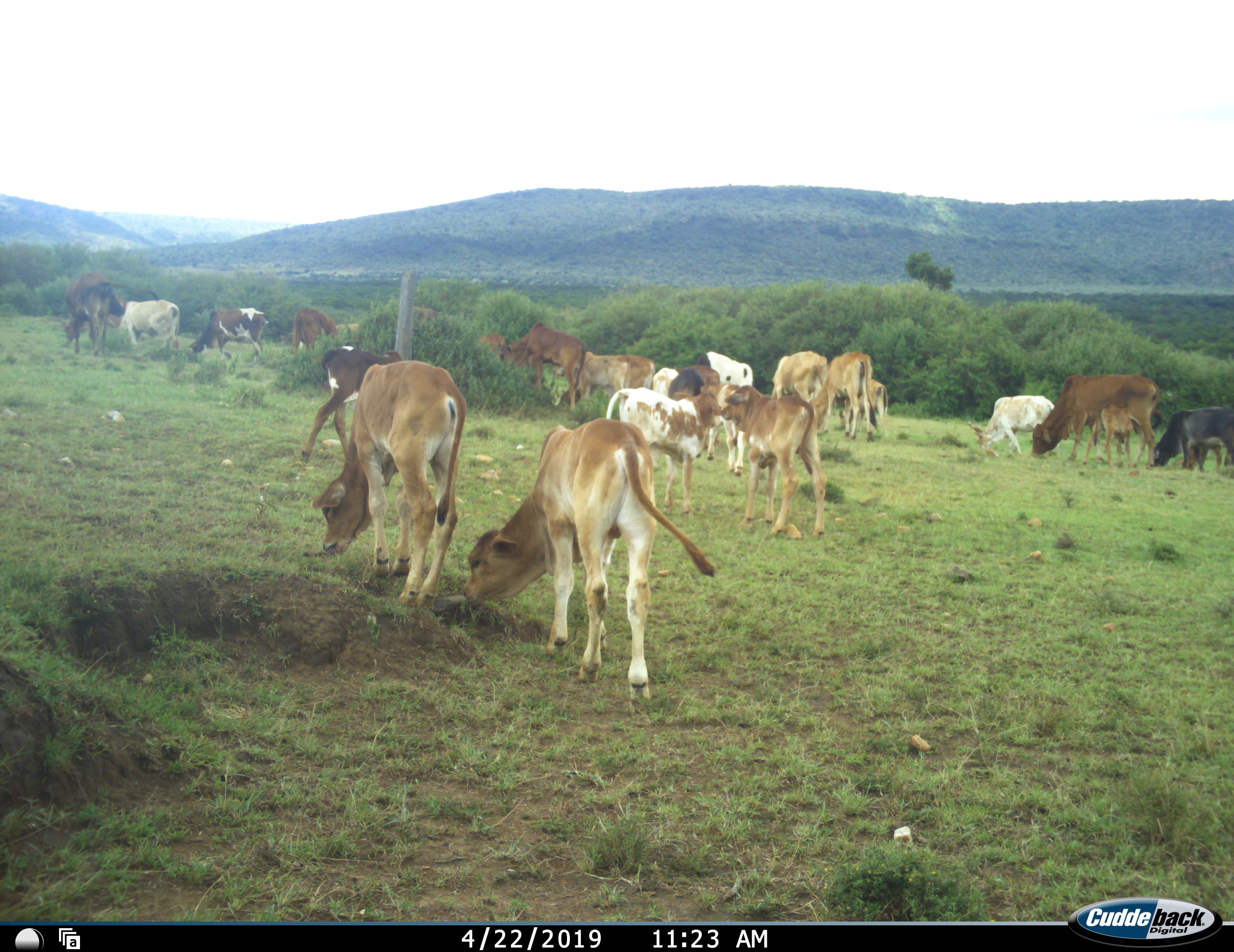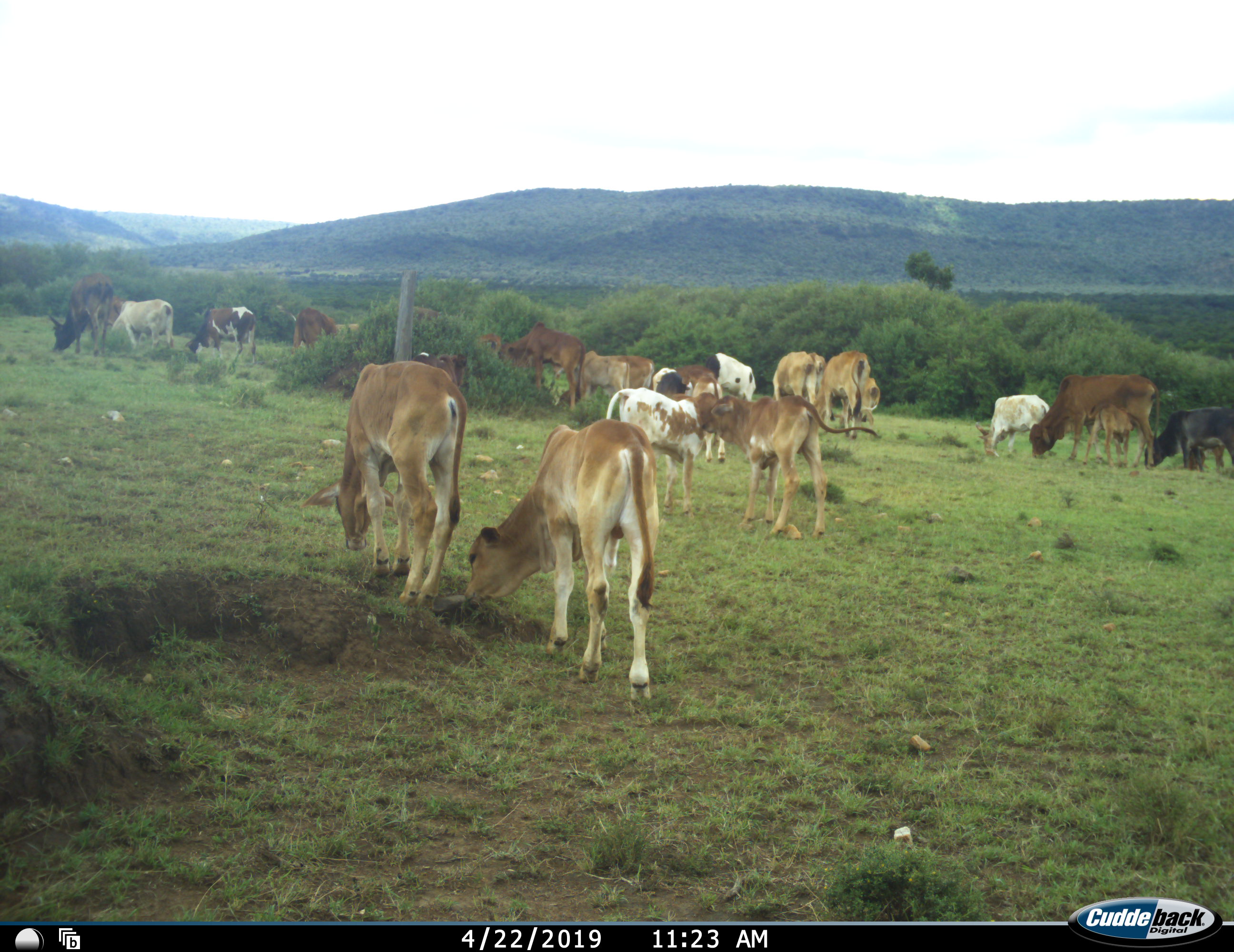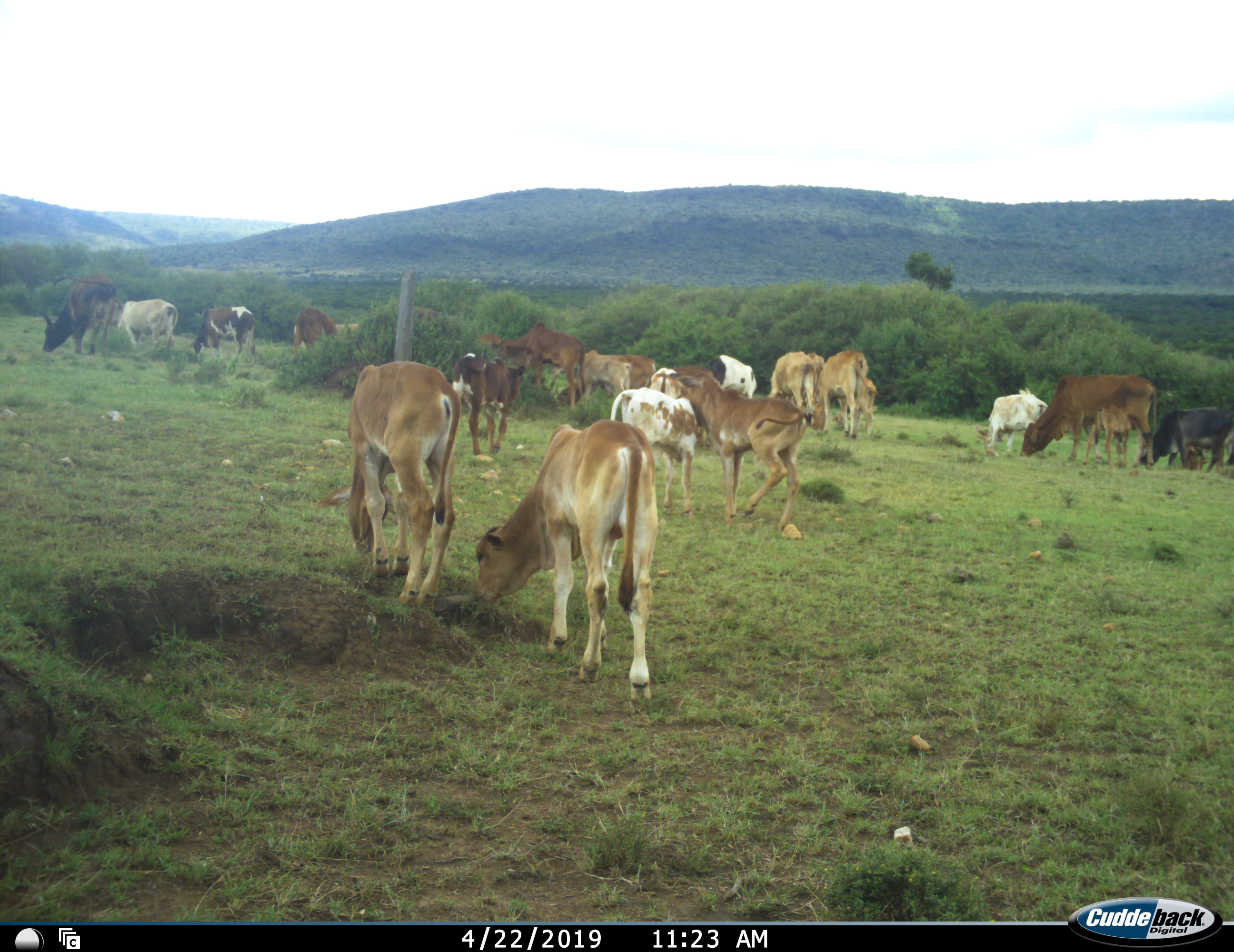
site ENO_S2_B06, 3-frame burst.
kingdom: Animalia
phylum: Chordata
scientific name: Vertebrata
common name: domestic animal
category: domesticanimal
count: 11-50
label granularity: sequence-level